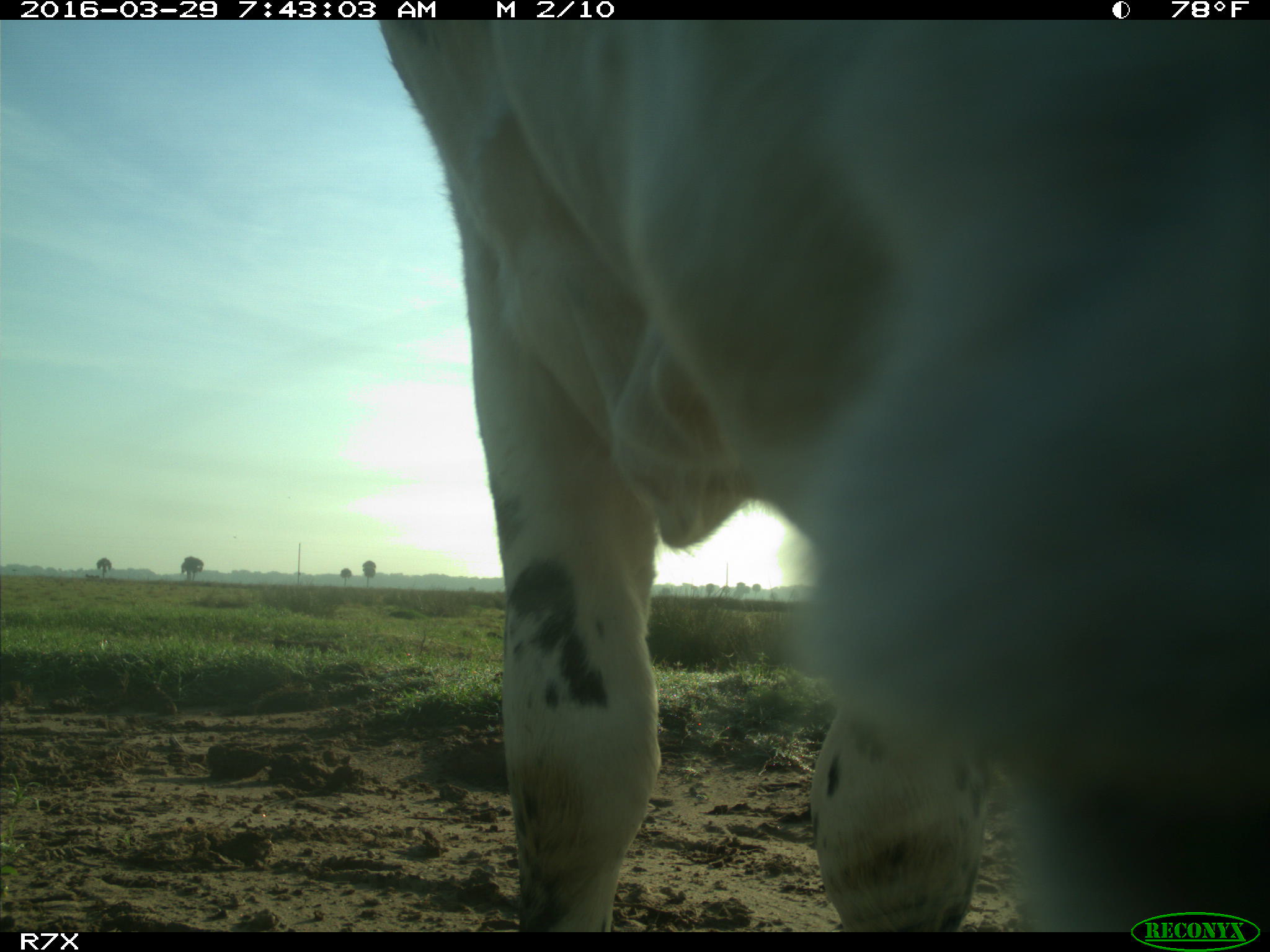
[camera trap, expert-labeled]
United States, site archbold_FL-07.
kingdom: Animalia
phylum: Chordata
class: Mammalia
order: Artiodactyla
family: Bovidae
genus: Bos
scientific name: Bos taurus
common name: domestic cow